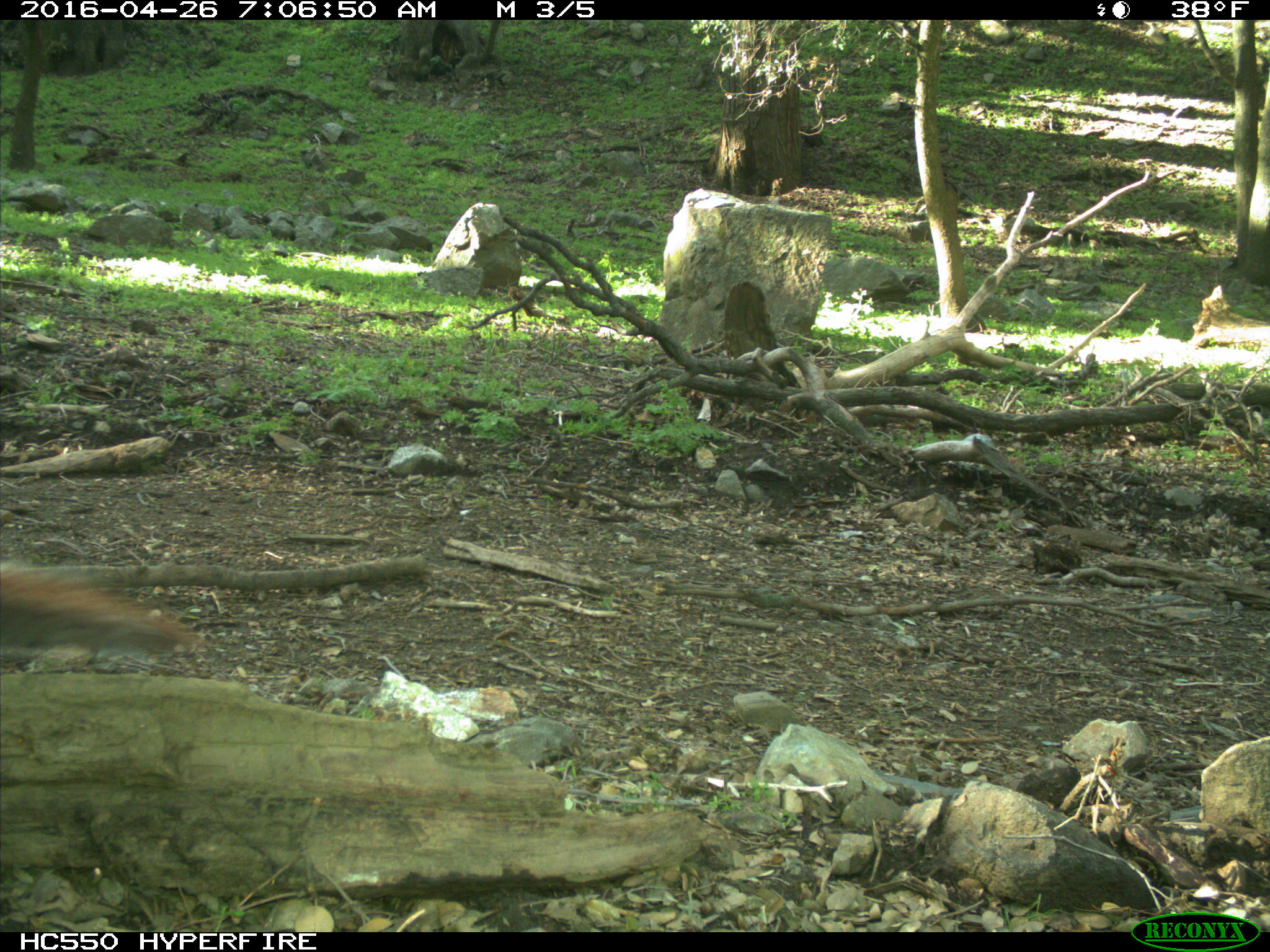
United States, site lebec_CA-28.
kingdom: Animalia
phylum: Chordata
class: Mammalia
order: Rodentia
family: Sciuridae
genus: Sciurus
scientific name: Sciurus carolinensis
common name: eastern gray squirrel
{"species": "Sciurus carolinensis (eastern gray squirrel)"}